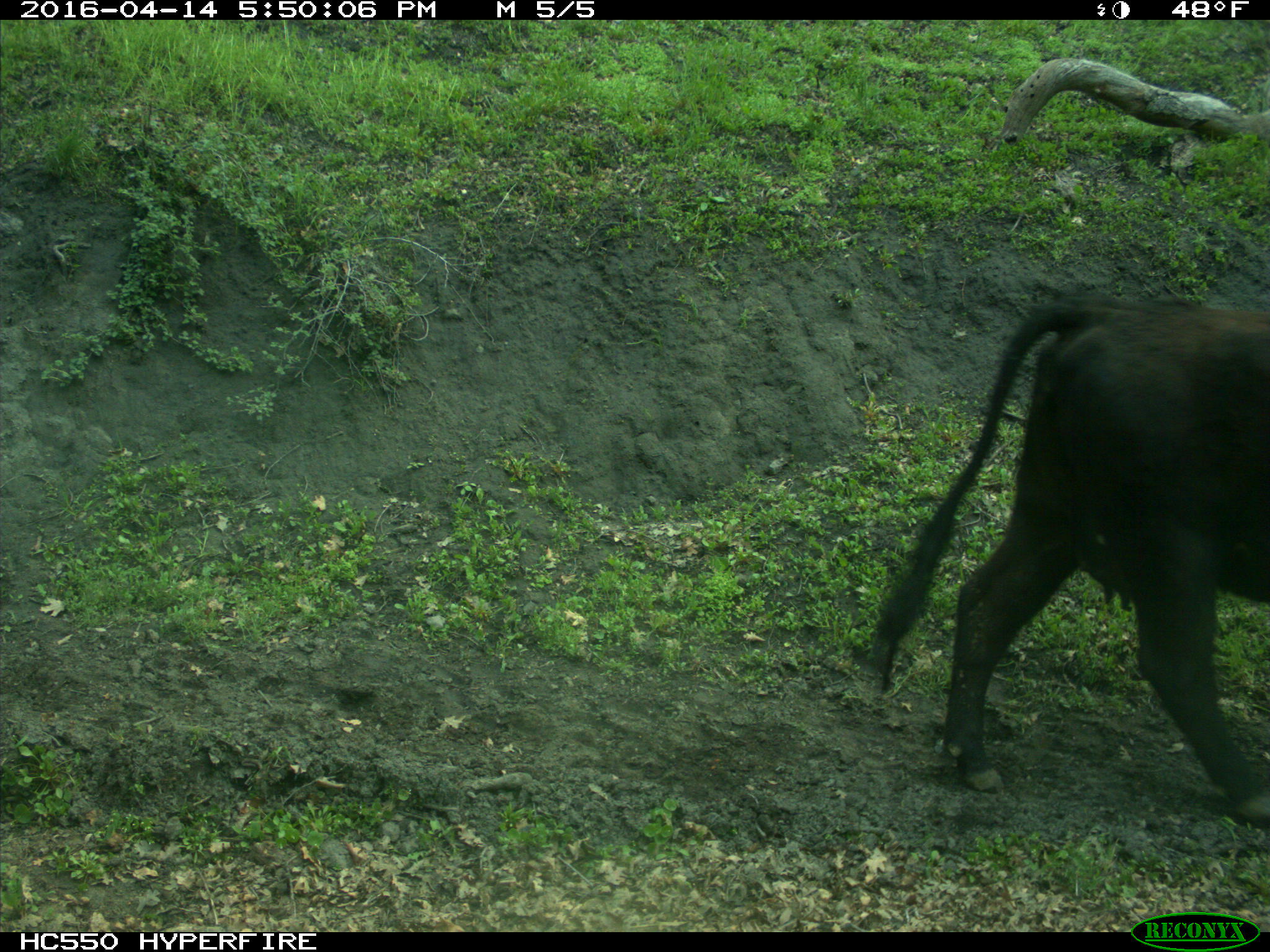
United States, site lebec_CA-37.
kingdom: Animalia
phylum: Chordata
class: Mammalia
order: Artiodactyla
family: Bovidae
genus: Bos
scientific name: Bos taurus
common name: domestic cow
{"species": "Bos taurus (domestic cow)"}